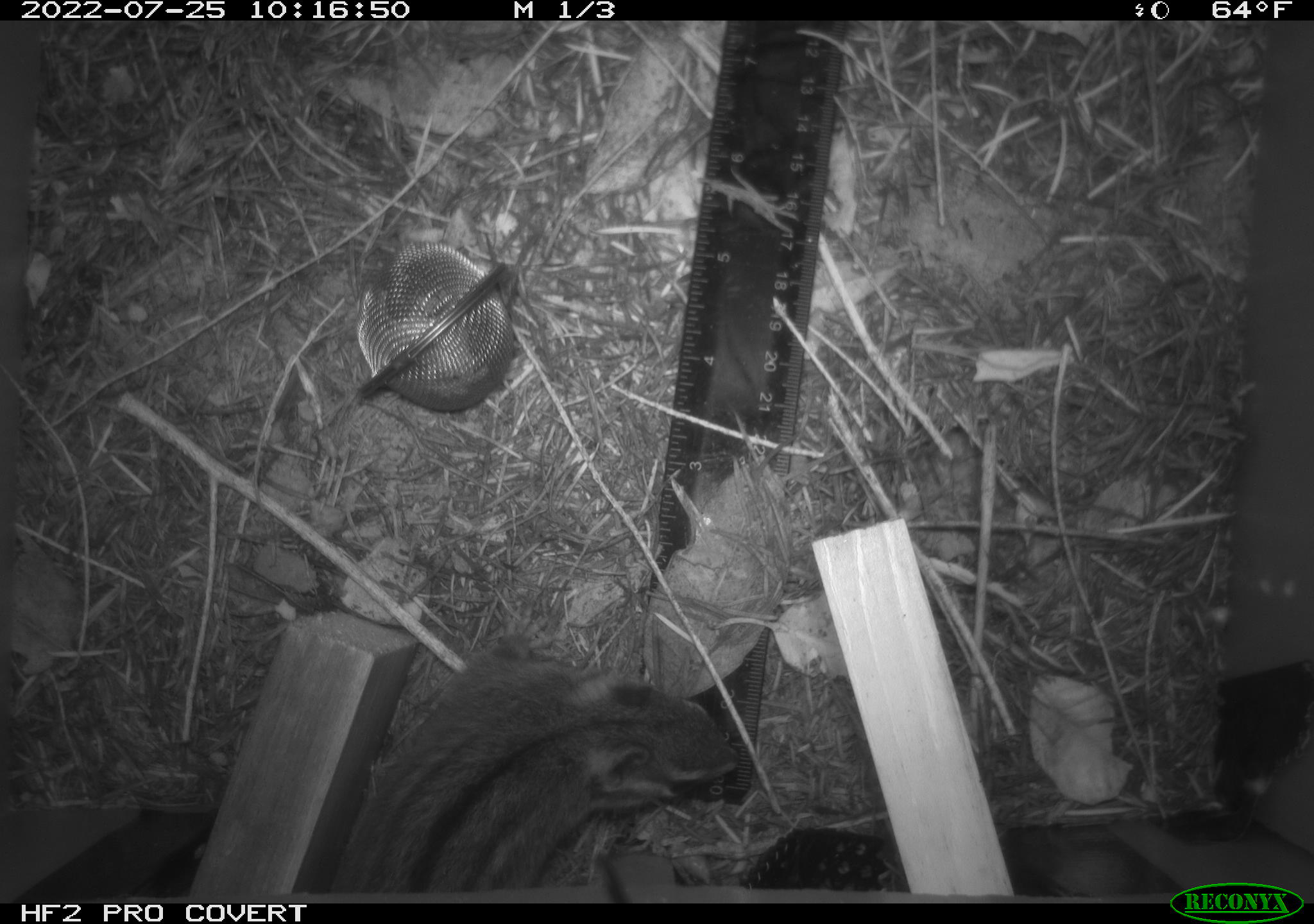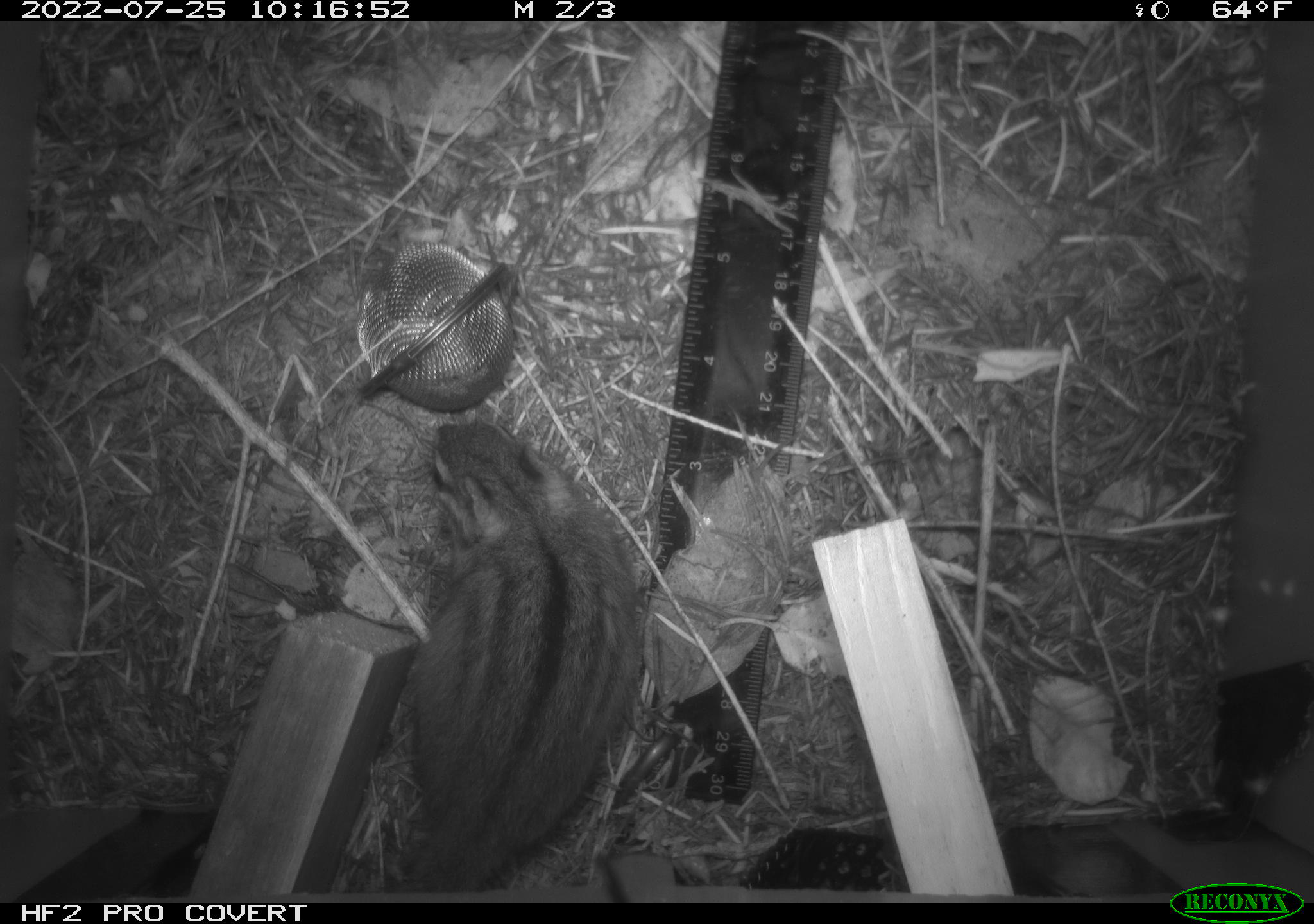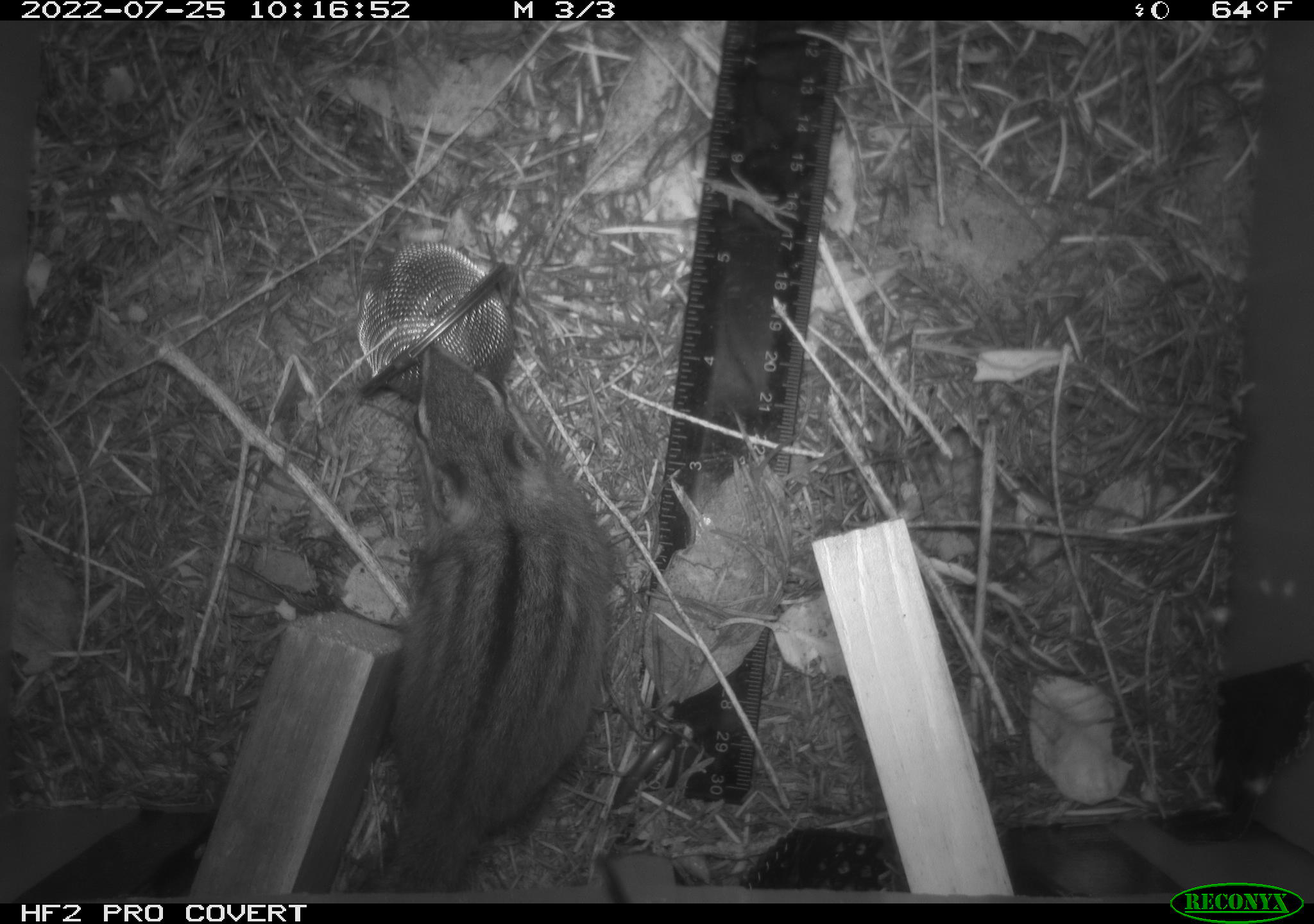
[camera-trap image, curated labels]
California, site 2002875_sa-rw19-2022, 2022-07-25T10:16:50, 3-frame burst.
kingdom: Animalia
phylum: Chordata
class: Mammalia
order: Rodentia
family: Sciuridae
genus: Neotamias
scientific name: Neotamias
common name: western chipmunks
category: neotamias species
Neotamias species (western chipmunks) (Neotamias).